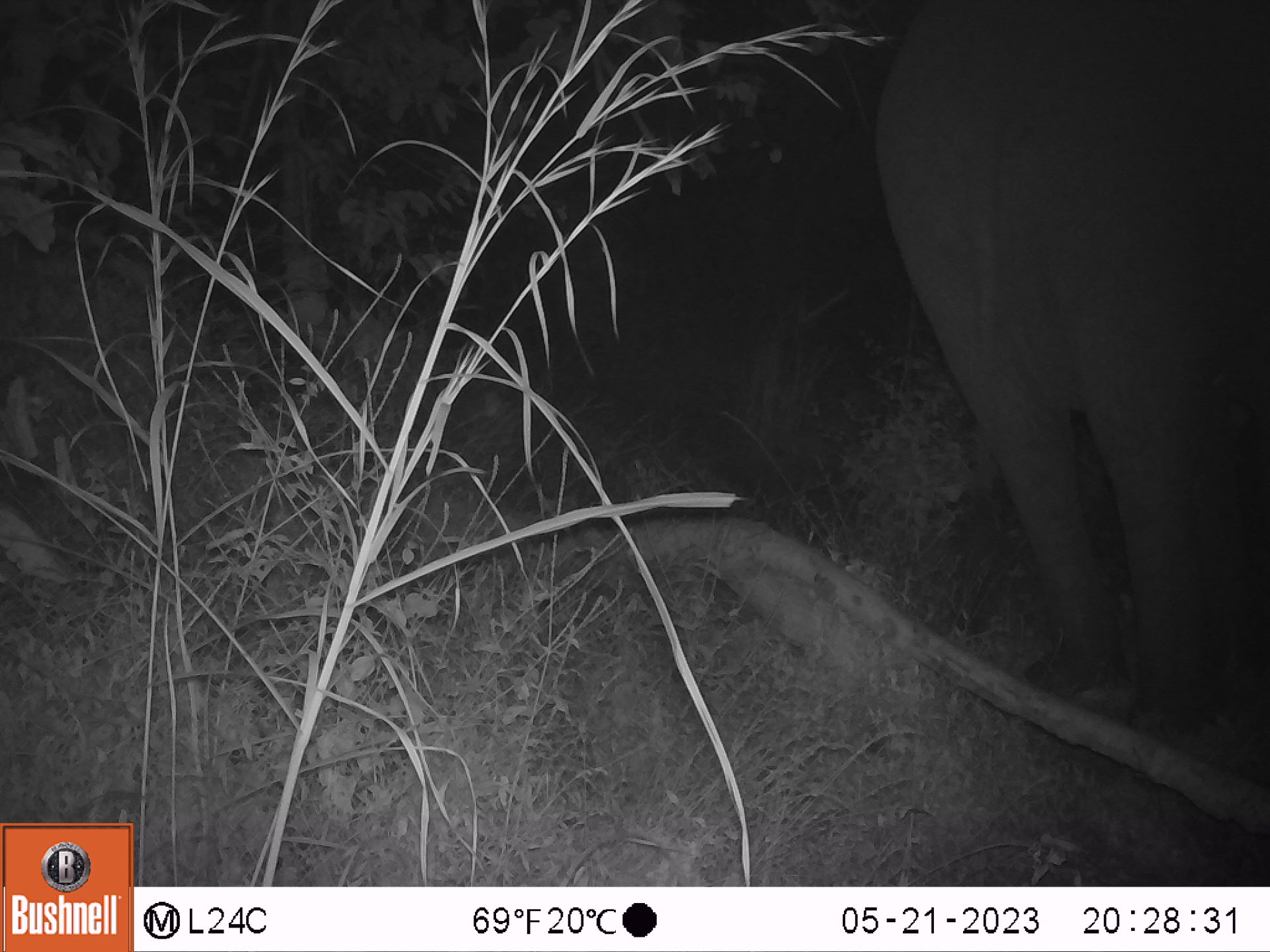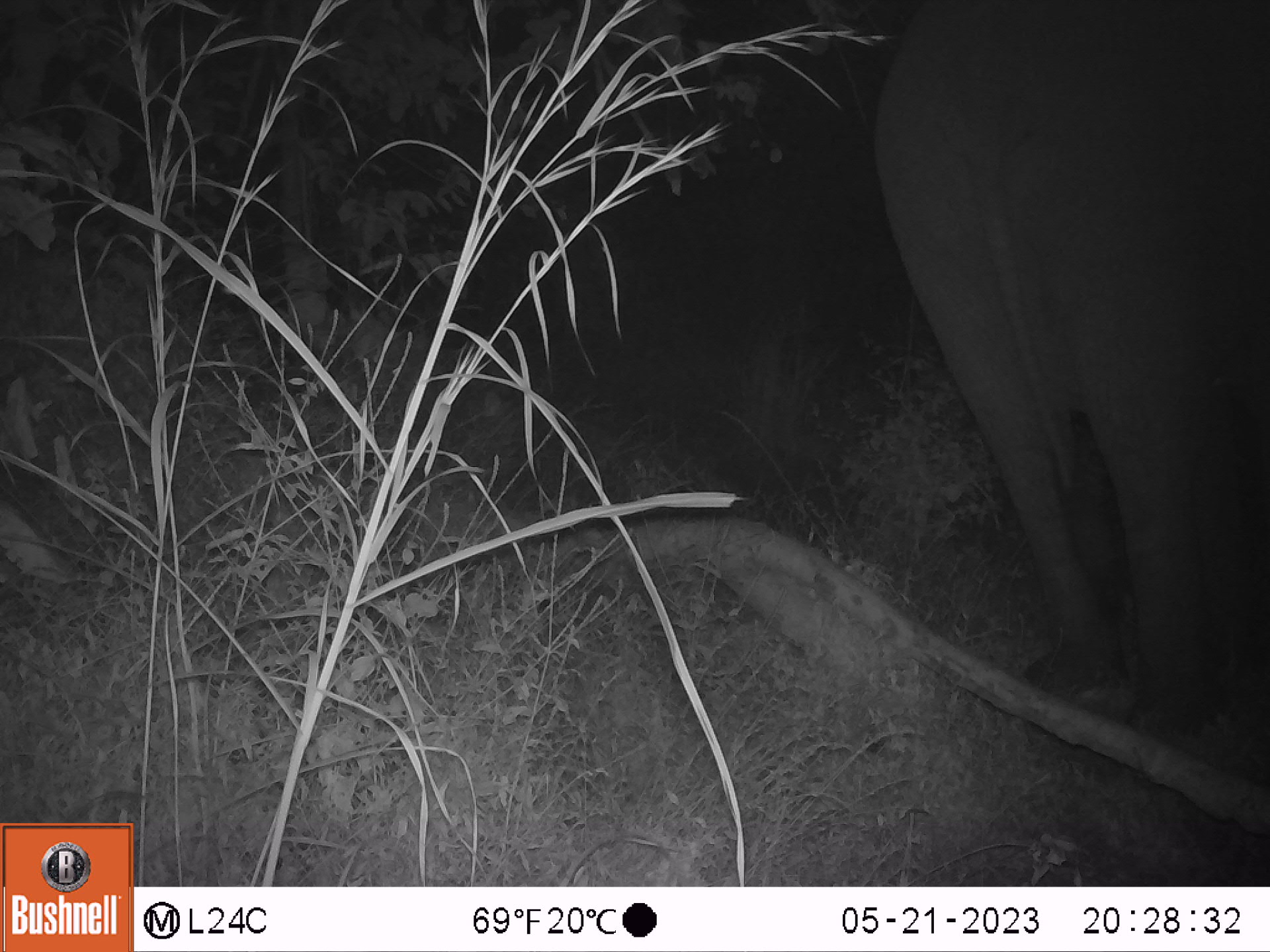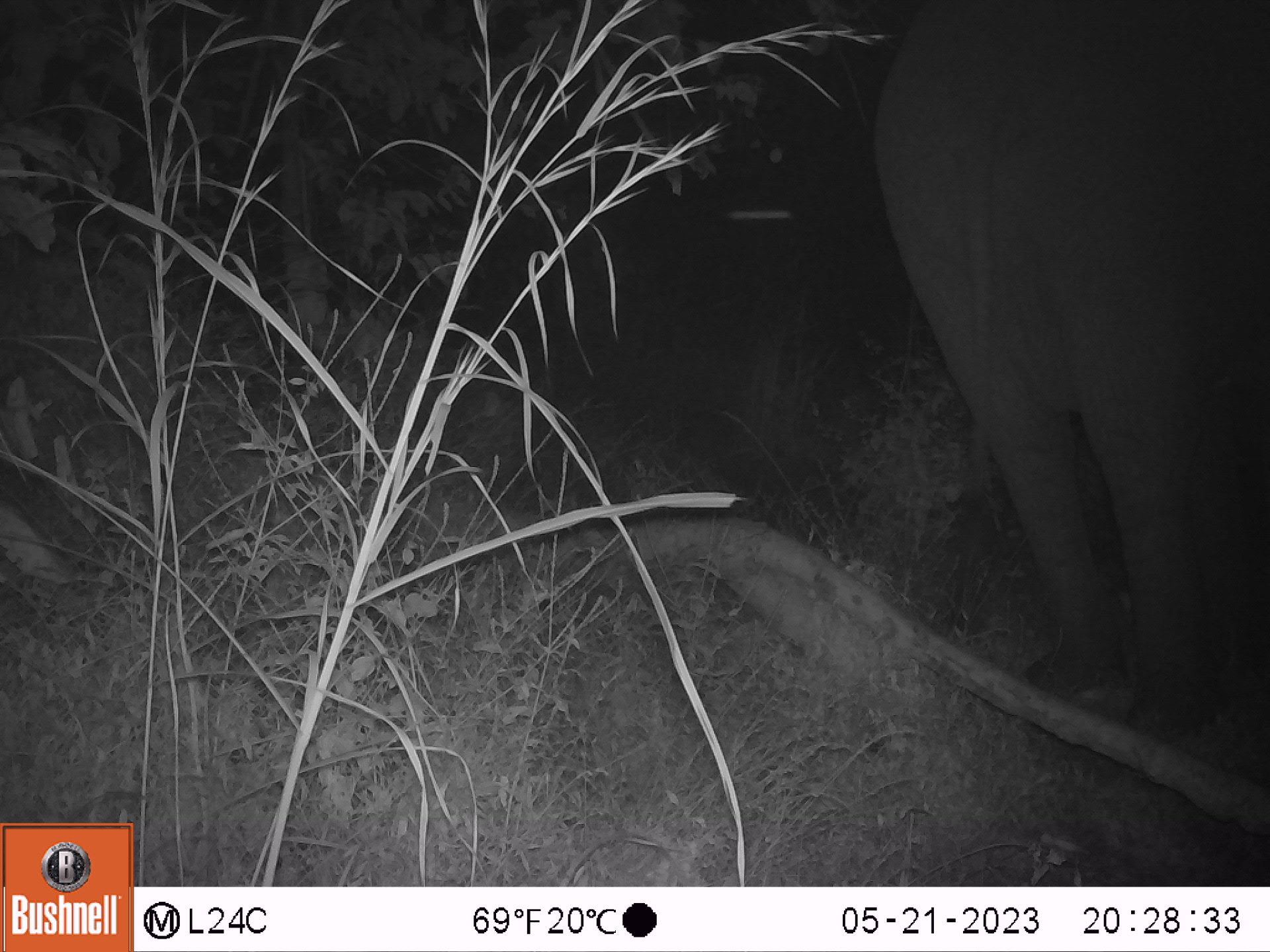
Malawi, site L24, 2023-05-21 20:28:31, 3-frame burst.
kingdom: Animalia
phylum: Chordata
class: Mammalia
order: Proboscidea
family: Elephantidae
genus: Loxodonta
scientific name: Loxodonta africana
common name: african savanna elephant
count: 1